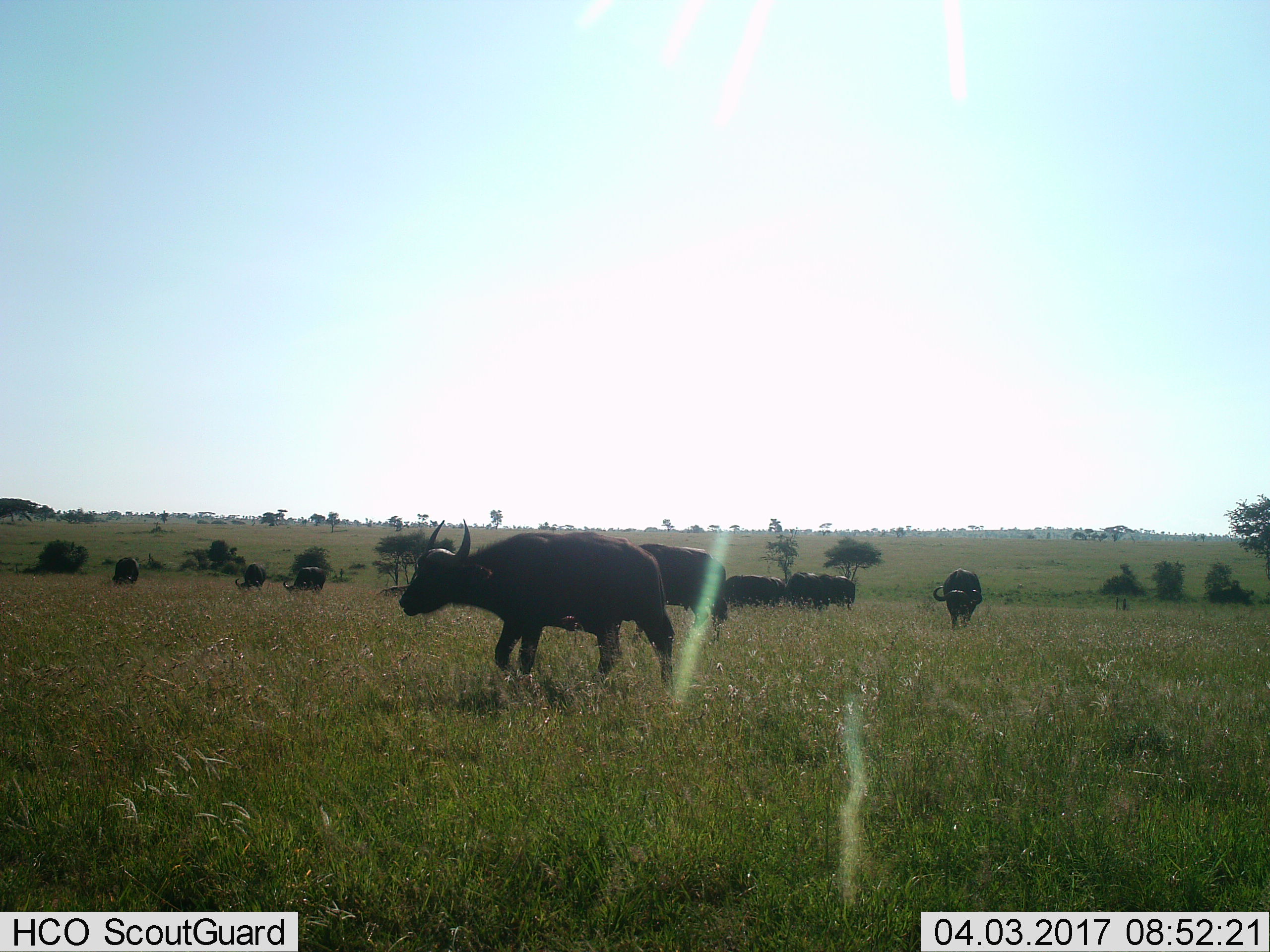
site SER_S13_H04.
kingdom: Animalia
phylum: Chordata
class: Mammalia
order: Artiodactyla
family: Bovidae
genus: Syncerus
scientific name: Syncerus caffer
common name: african buffalo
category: buffalo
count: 8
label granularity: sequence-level